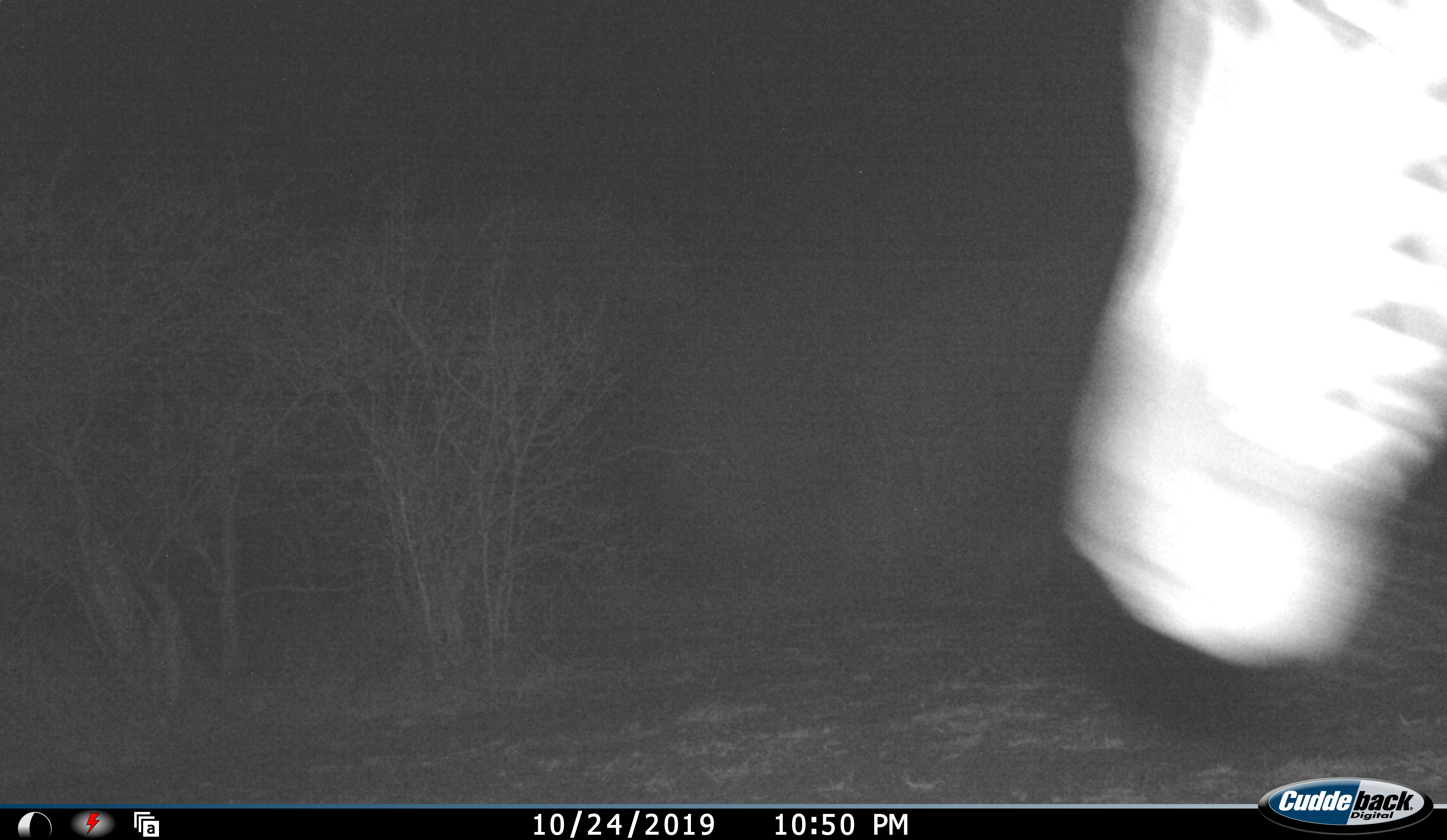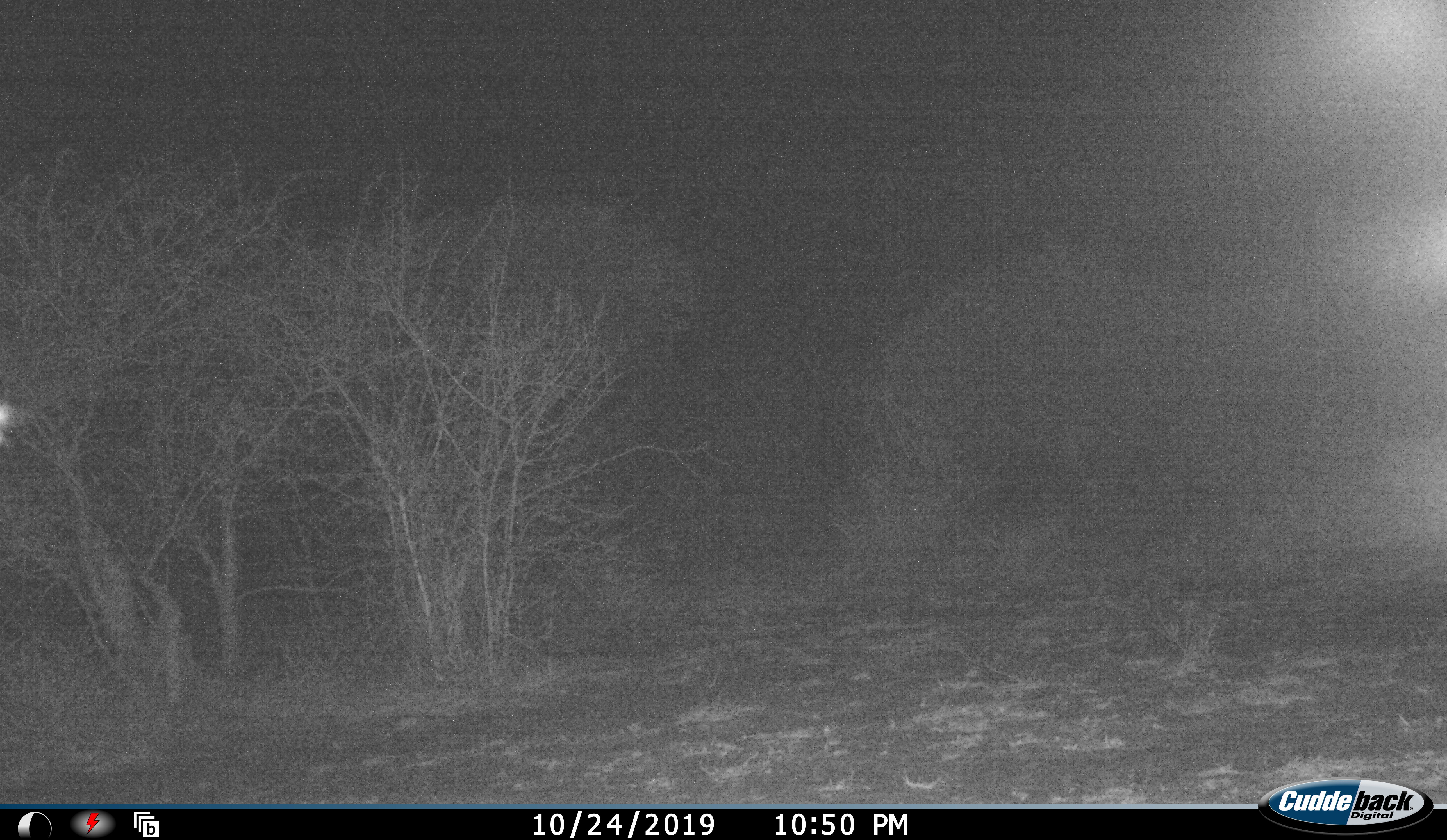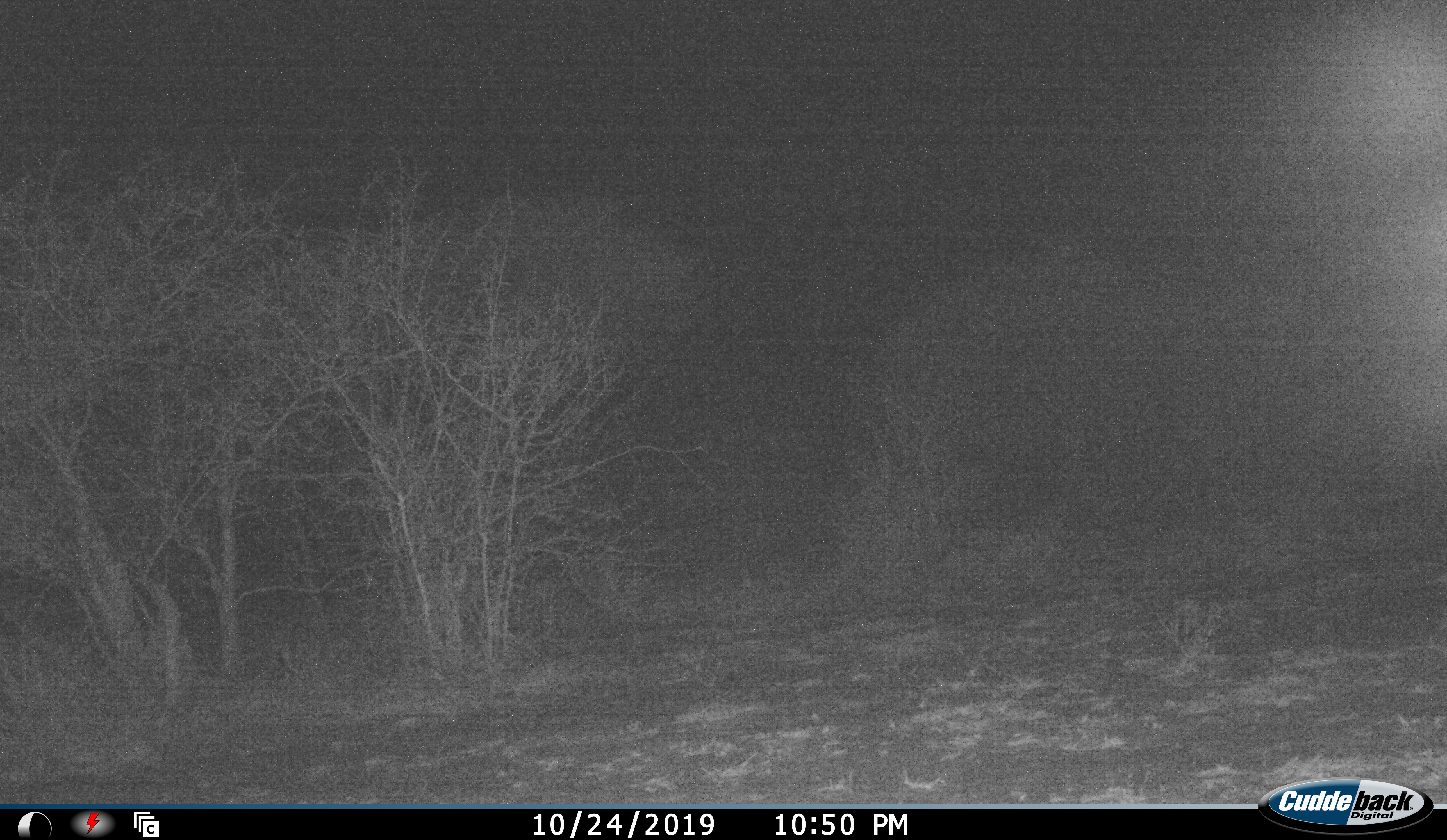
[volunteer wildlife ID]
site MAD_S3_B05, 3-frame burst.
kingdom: Animalia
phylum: Chordata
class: Mammalia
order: Perissodactyla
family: Equidae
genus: Equus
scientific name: Equus quagga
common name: plains zebra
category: zebraplains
Zebraplains (plains zebra) (Equus quagga), count 1. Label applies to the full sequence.